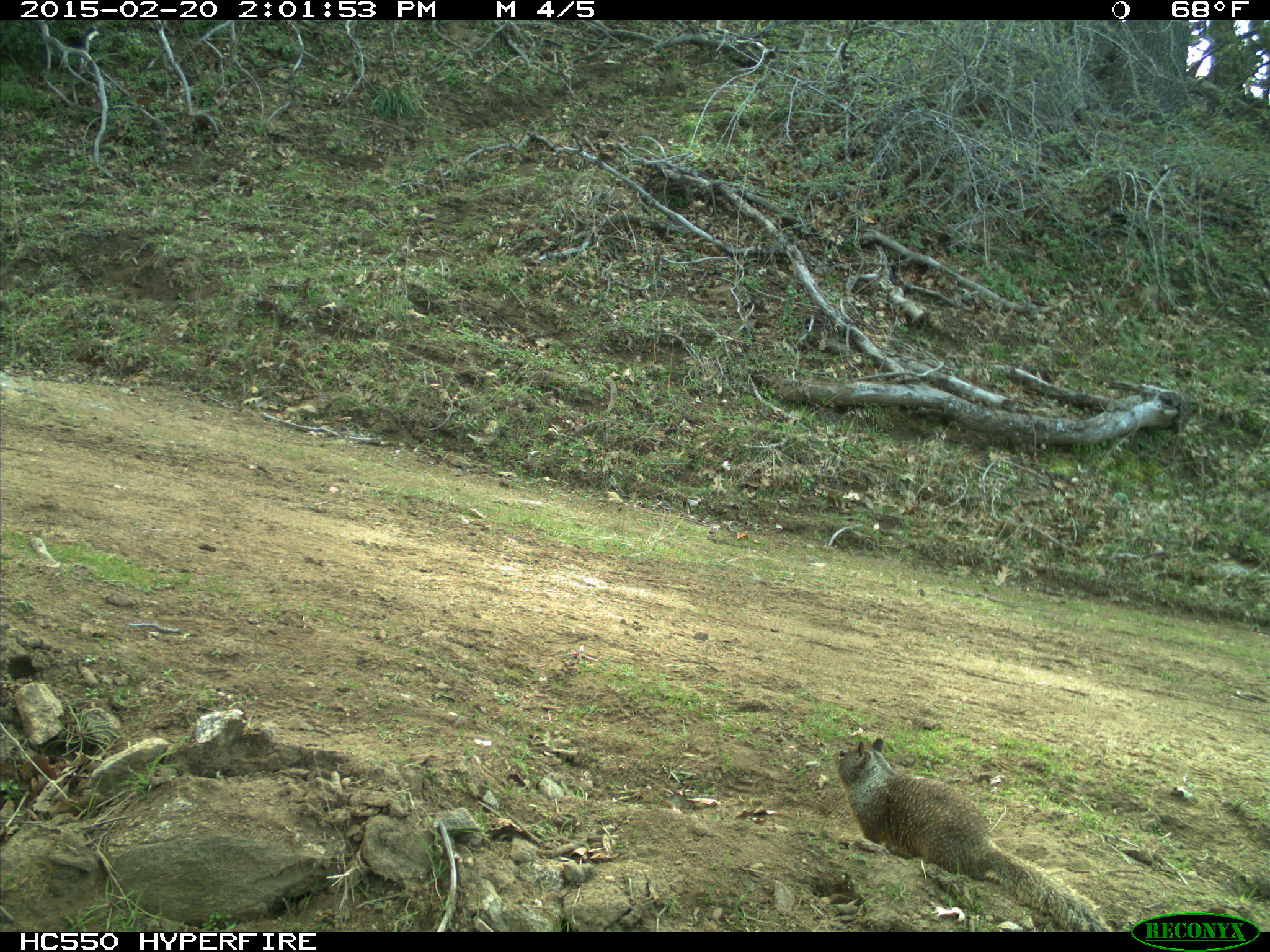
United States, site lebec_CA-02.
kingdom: Animalia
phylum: Chordata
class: Mammalia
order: Rodentia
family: Sciuridae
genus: Otospermophilus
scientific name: Otospermophilus beecheyi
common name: california ground squirrel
Otospermophilus beecheyi (california ground squirrel).